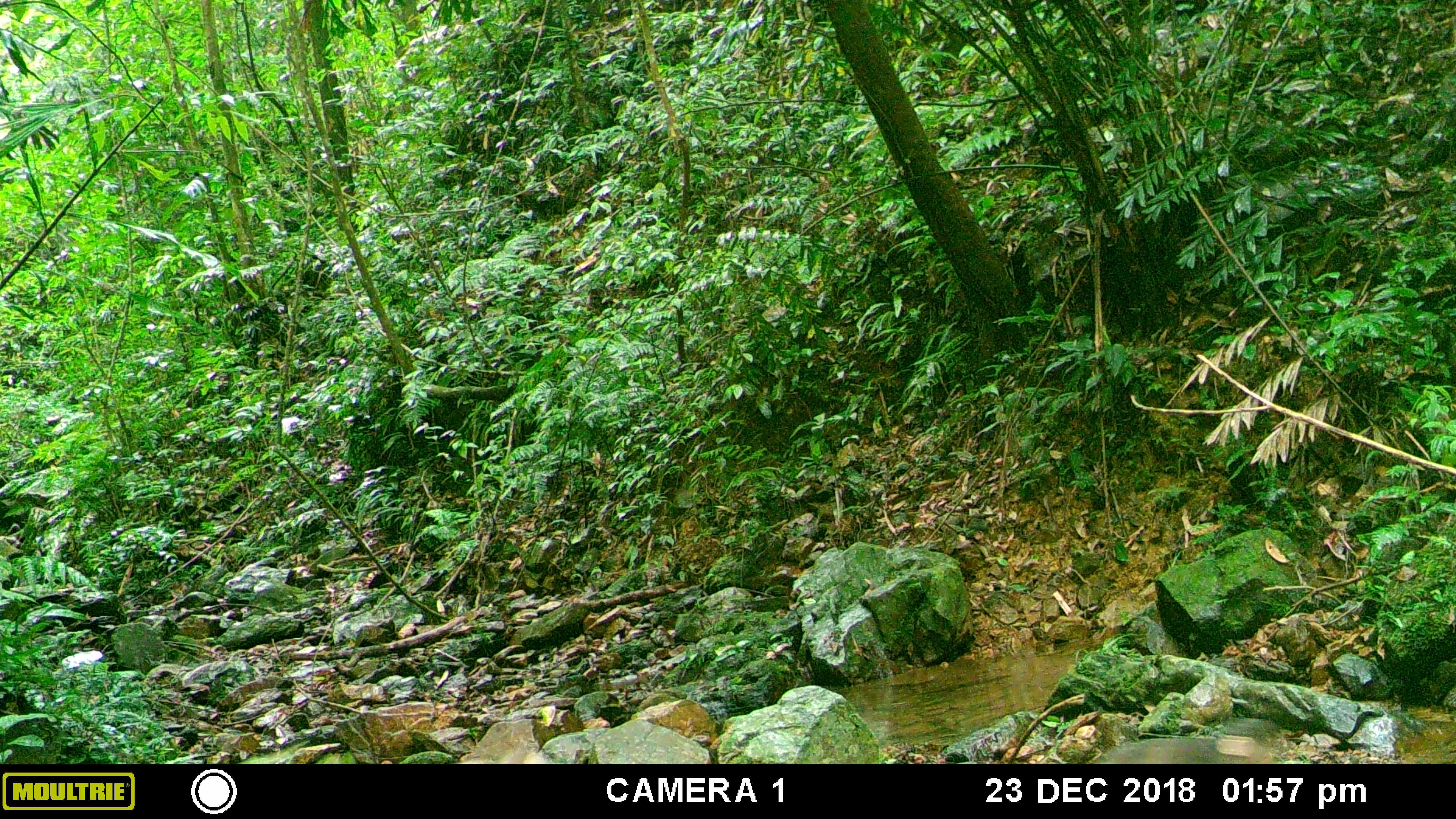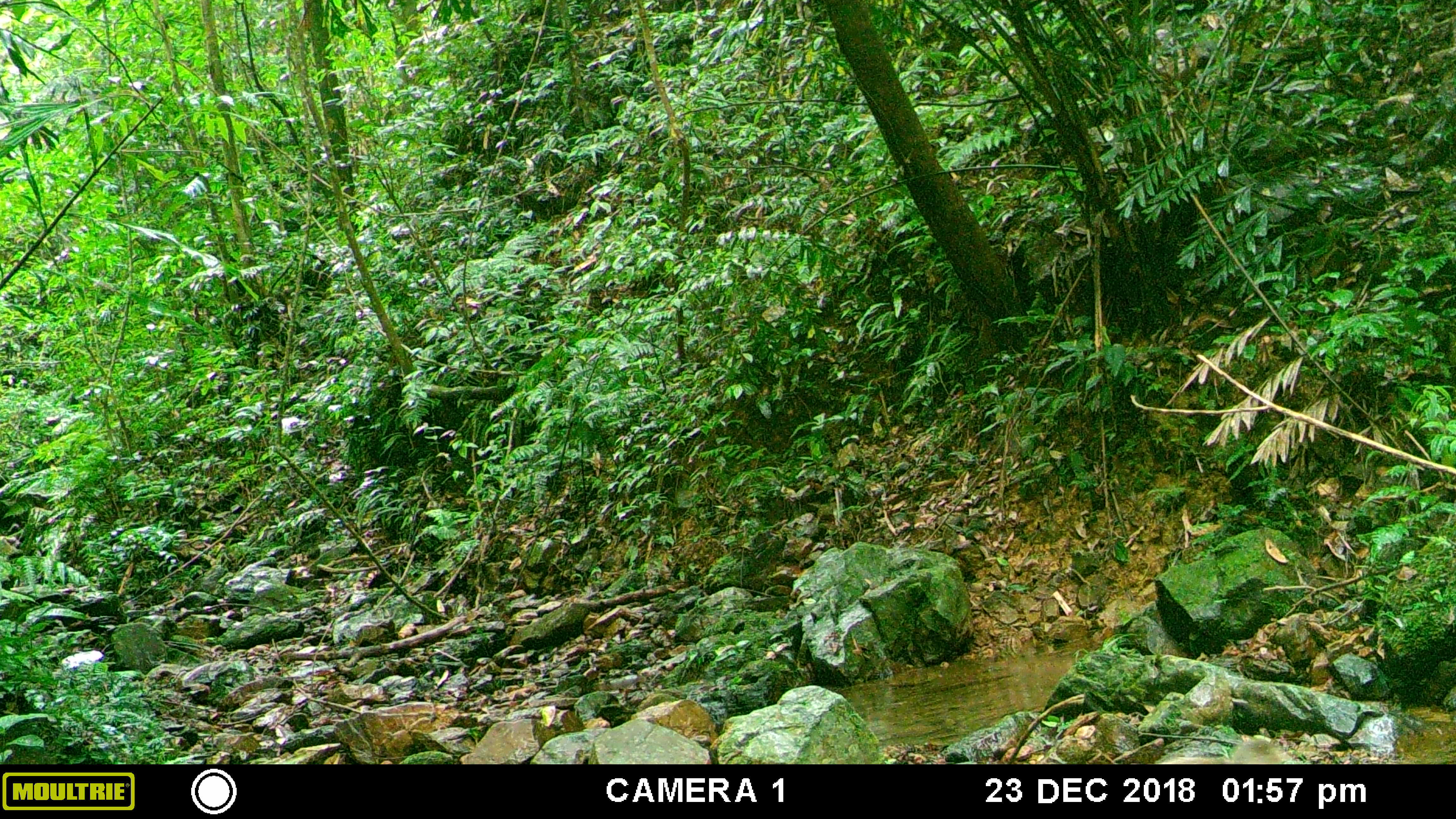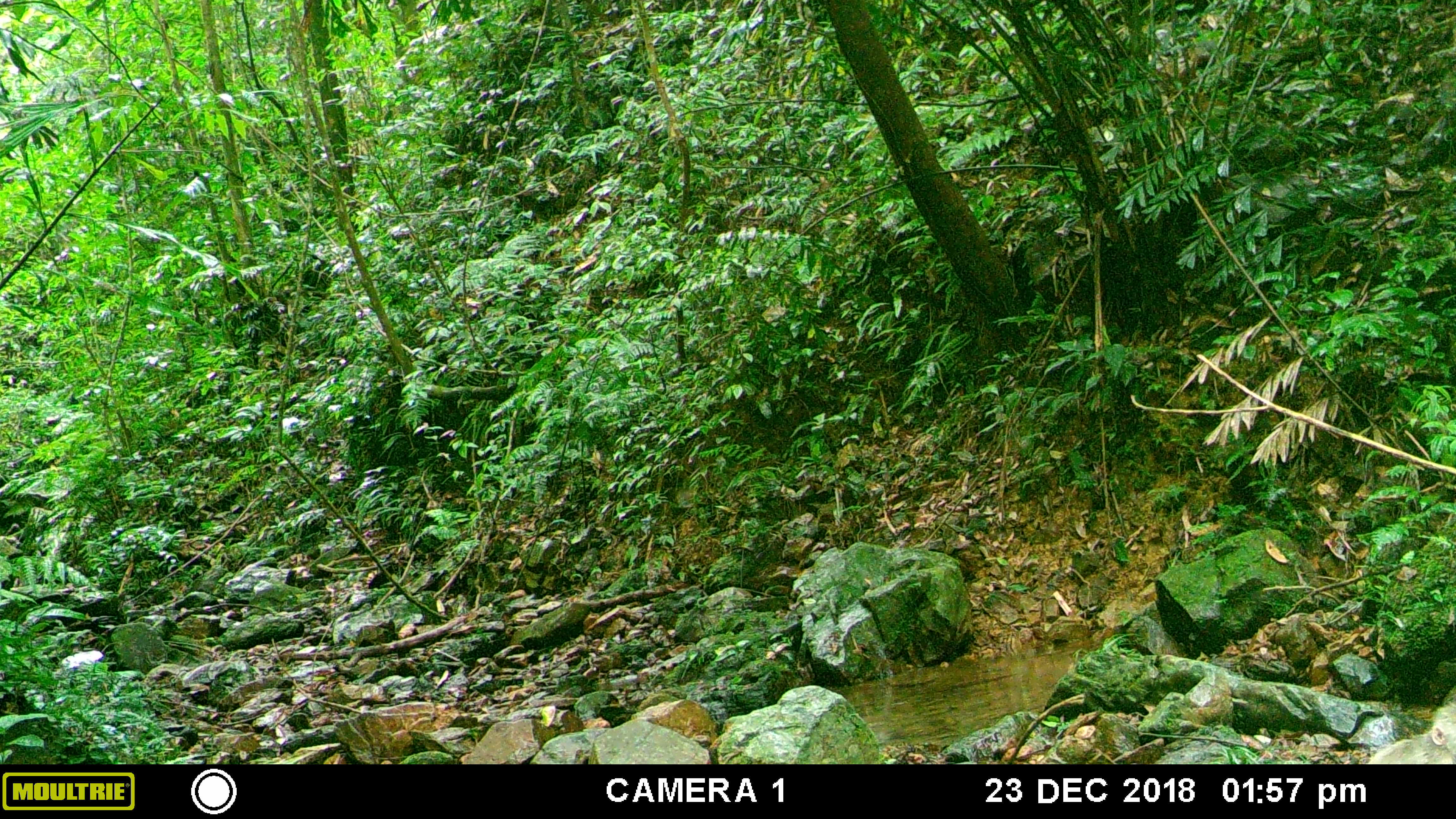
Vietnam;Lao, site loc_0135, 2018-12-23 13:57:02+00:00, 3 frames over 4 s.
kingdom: Animalia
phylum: Chordata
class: Mammalia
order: Primates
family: Cercopithecidae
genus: Macaca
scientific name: Macaca arctoides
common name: stump-tailed macaque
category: stump tailed macaque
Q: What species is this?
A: Stump tailed macaque (stump-tailed macaque) (Macaca arctoides).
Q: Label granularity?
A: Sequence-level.